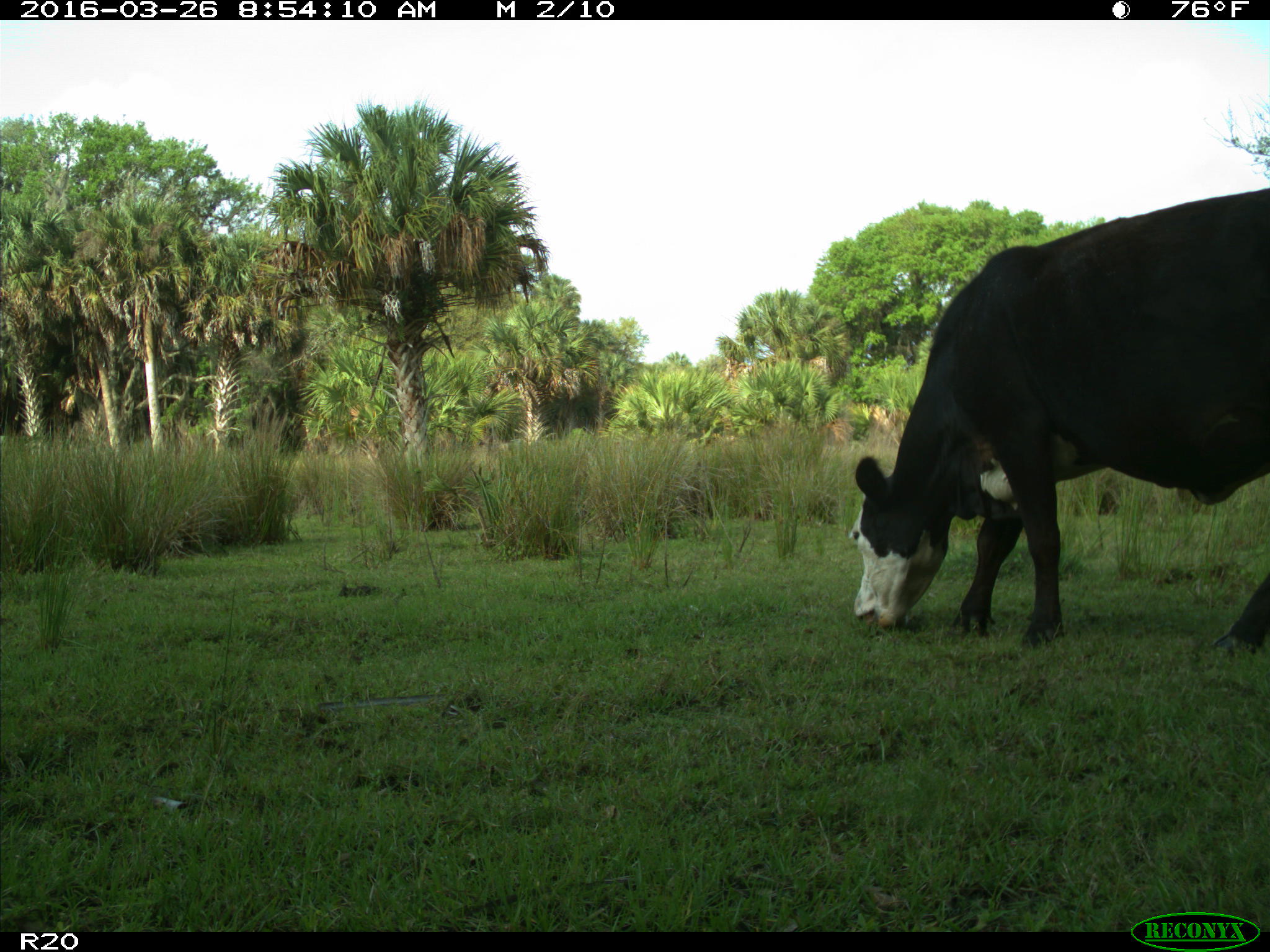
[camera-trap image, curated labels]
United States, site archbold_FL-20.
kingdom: Animalia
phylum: Chordata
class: Mammalia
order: Artiodactyla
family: Bovidae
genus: Bos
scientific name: Bos taurus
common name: domestic cow